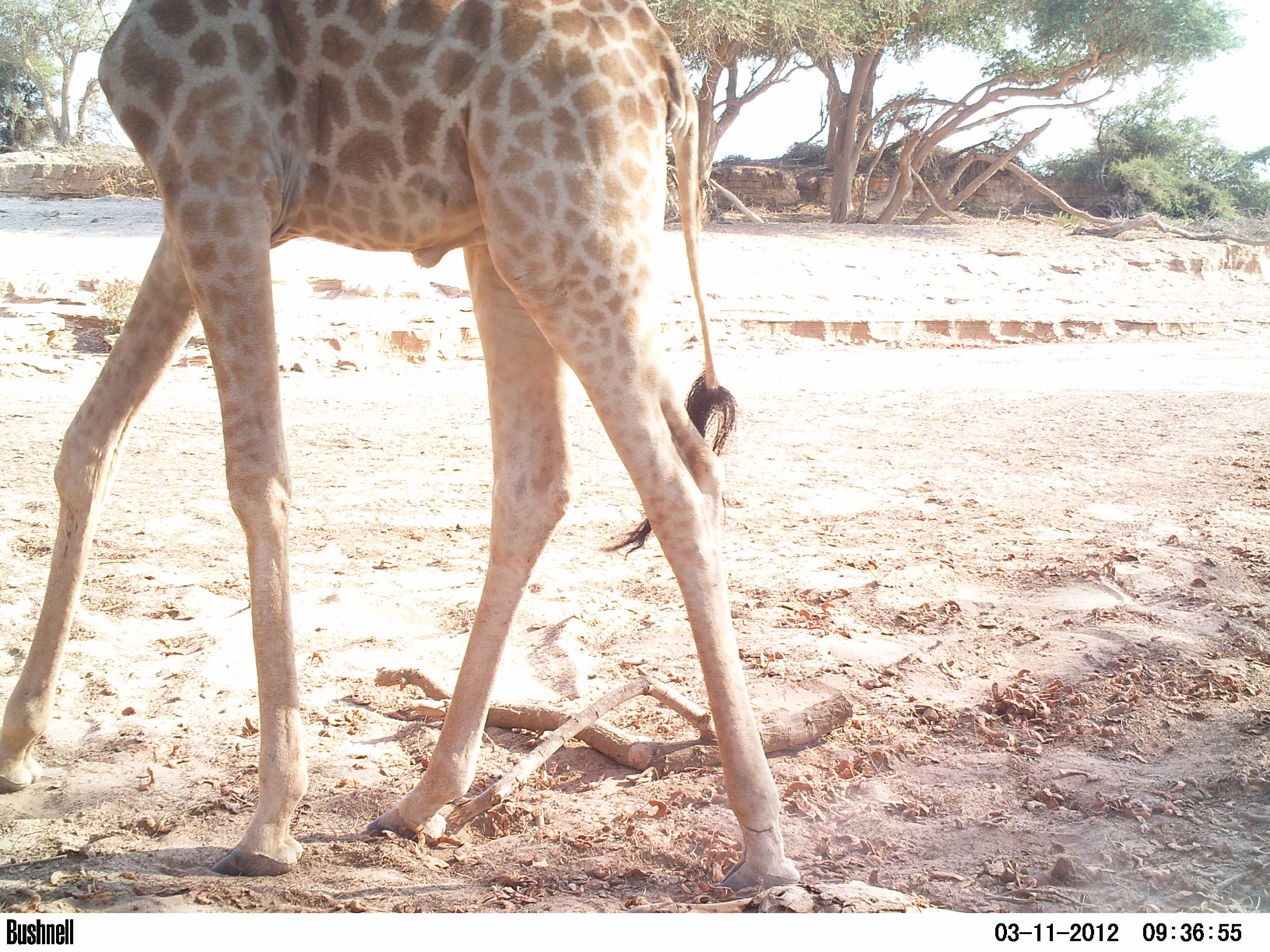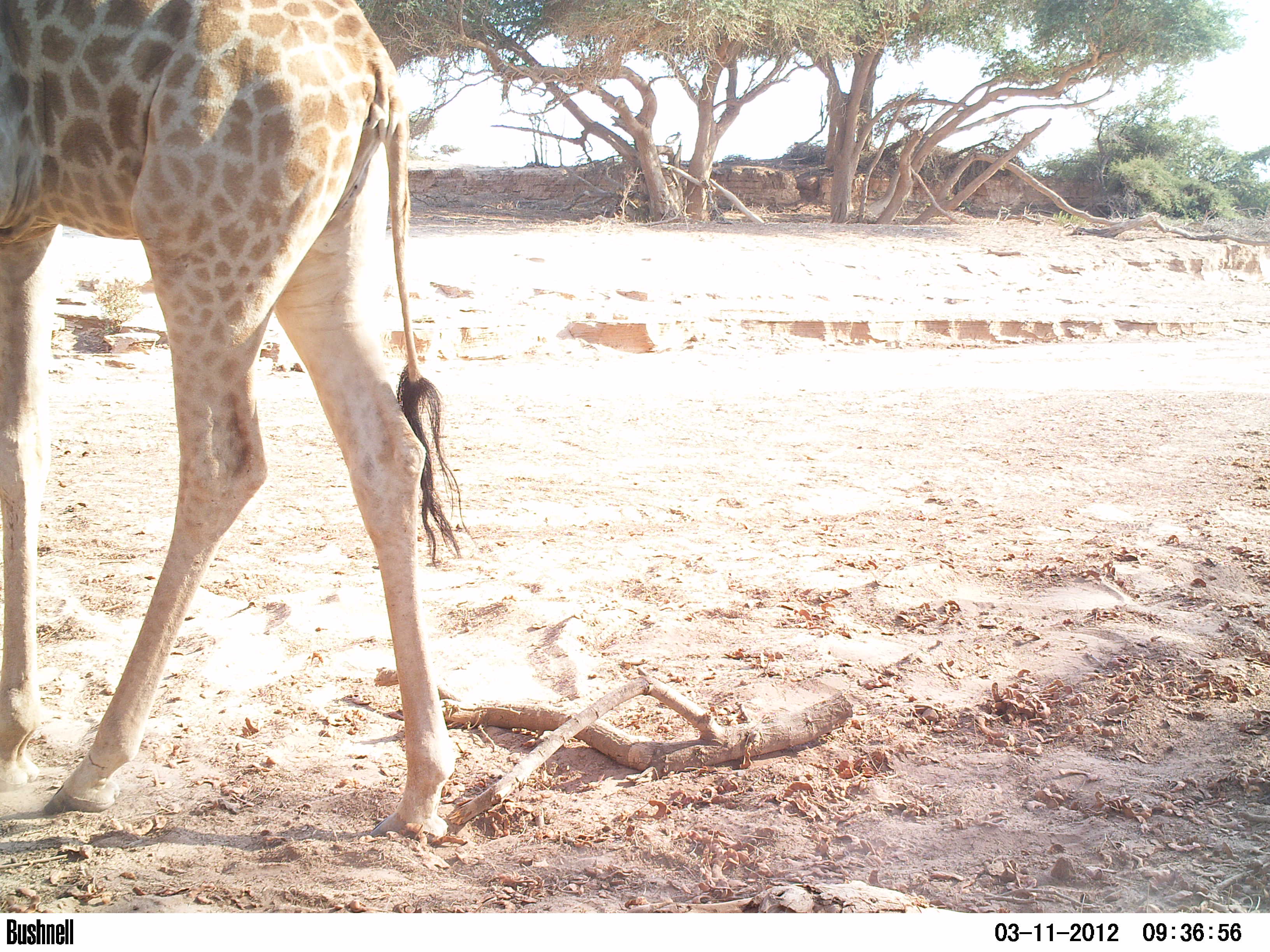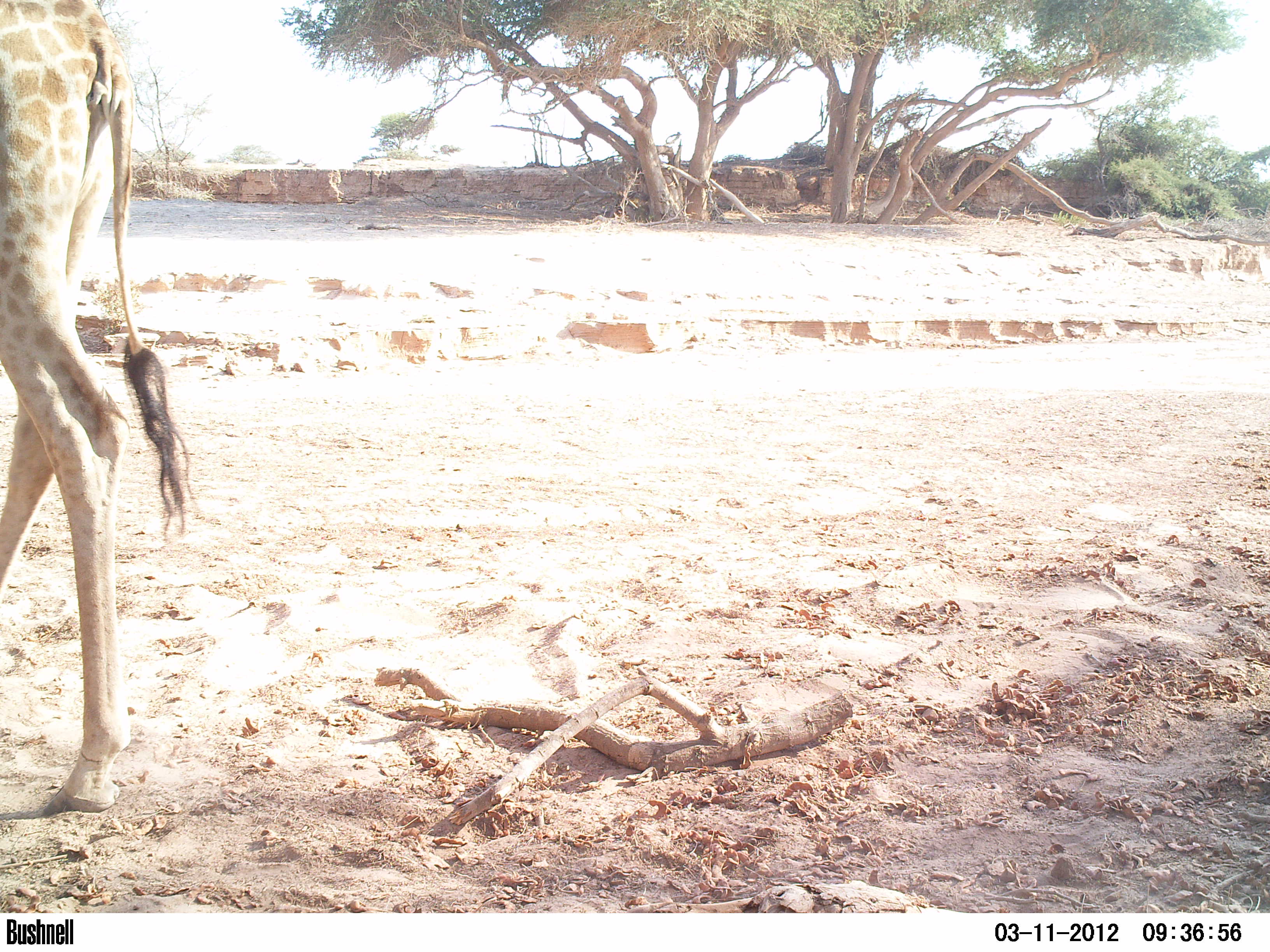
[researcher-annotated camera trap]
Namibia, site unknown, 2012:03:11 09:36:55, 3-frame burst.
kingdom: Animalia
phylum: Chordata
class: Mammalia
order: Artiodactyla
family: Giraffidae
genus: Giraffa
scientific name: Giraffa camelopardalis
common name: giraffe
Giraffa camelopardalis (giraffe).